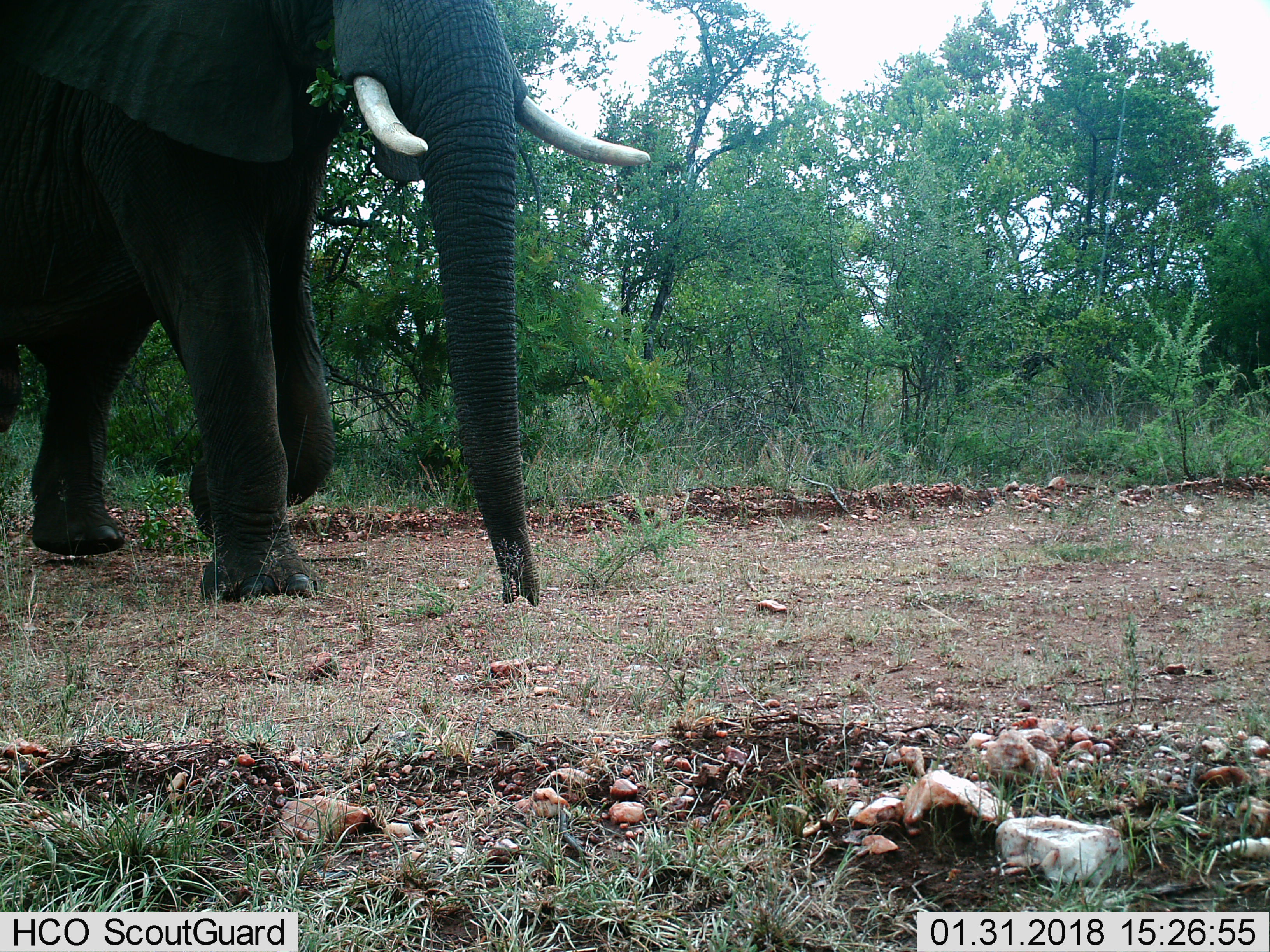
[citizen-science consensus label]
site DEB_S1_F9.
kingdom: Animalia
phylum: Chordata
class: Mammalia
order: Proboscidea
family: Elephantidae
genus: Loxodonta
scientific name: Loxodonta africana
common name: african bush elephant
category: elephant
Elephant (african bush elephant) (Loxodonta africana), count 1. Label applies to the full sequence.